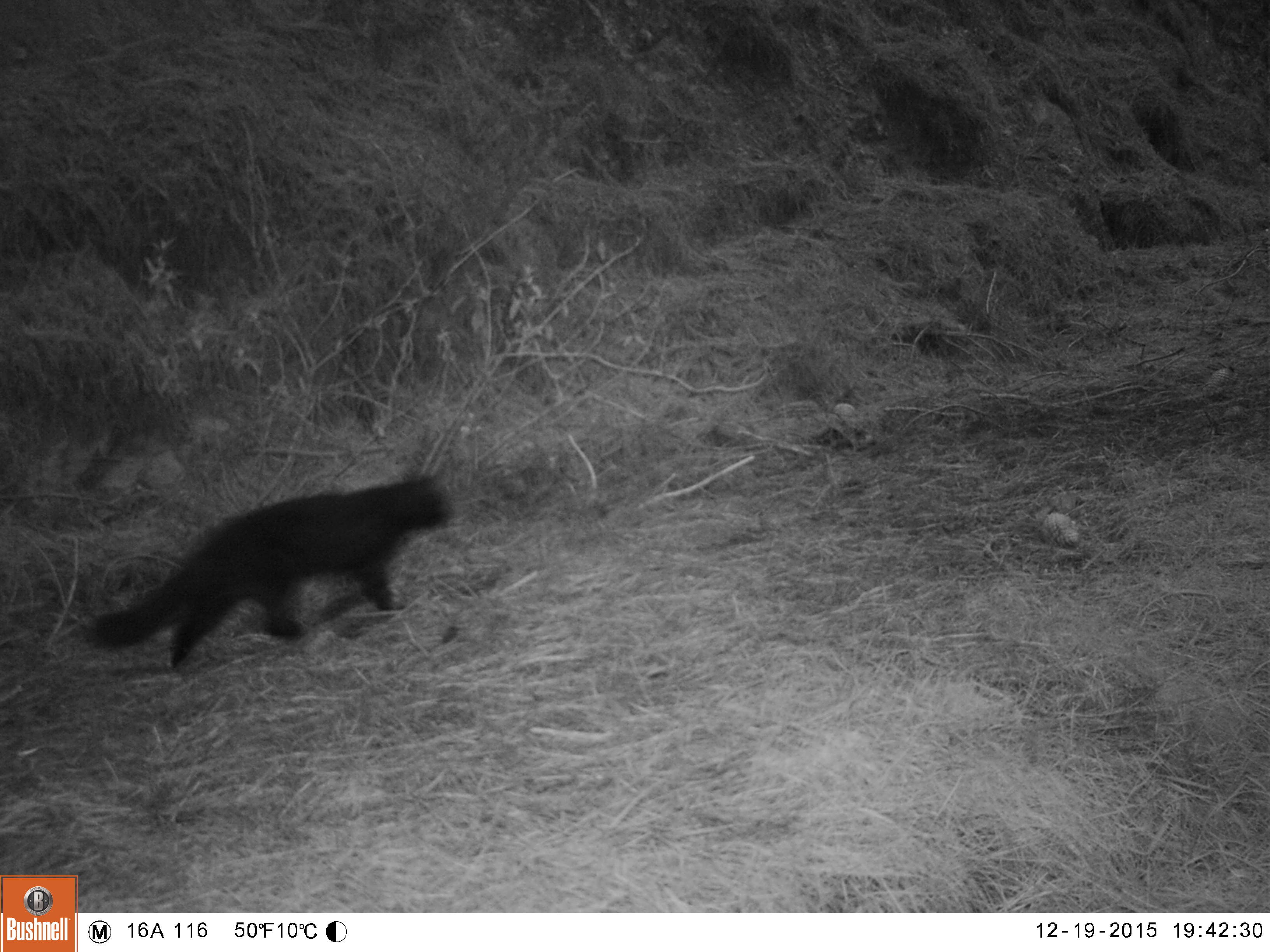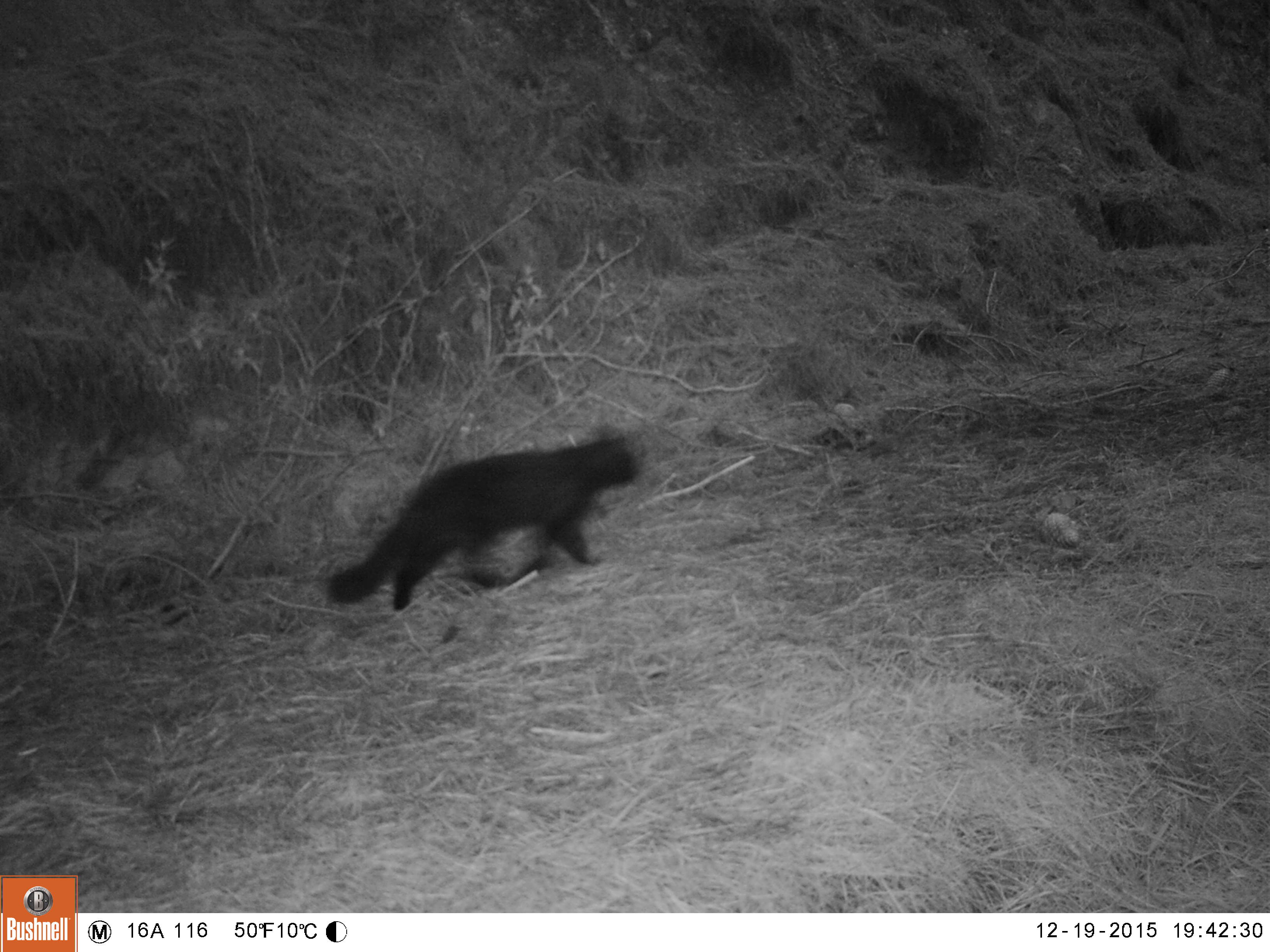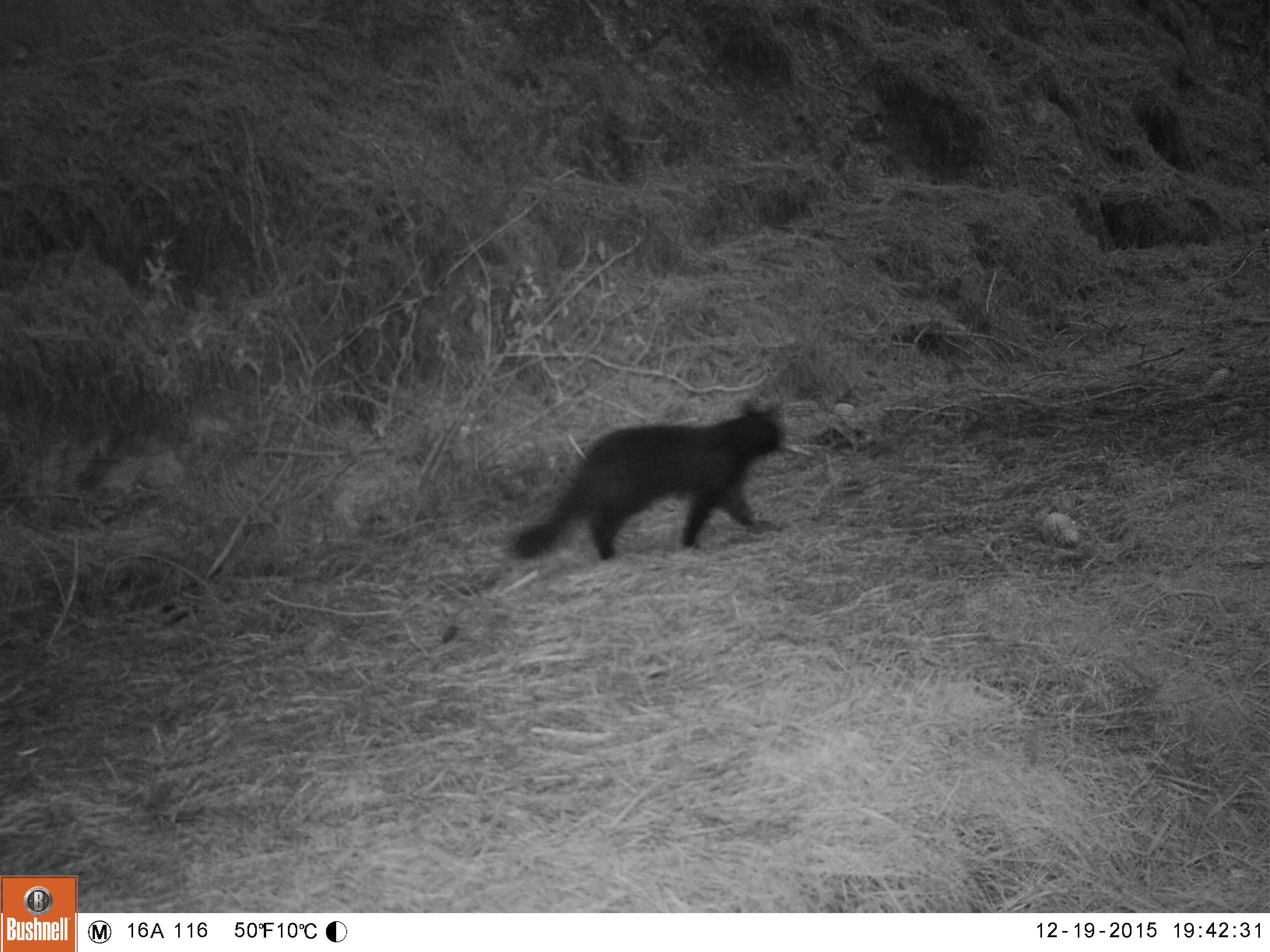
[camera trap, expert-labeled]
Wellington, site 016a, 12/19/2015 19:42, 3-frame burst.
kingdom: Animalia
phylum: Chordata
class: Mammalia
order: Carnivora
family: Felidae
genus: Felis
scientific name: Felis catus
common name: cat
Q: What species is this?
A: Cat (Felis catus).